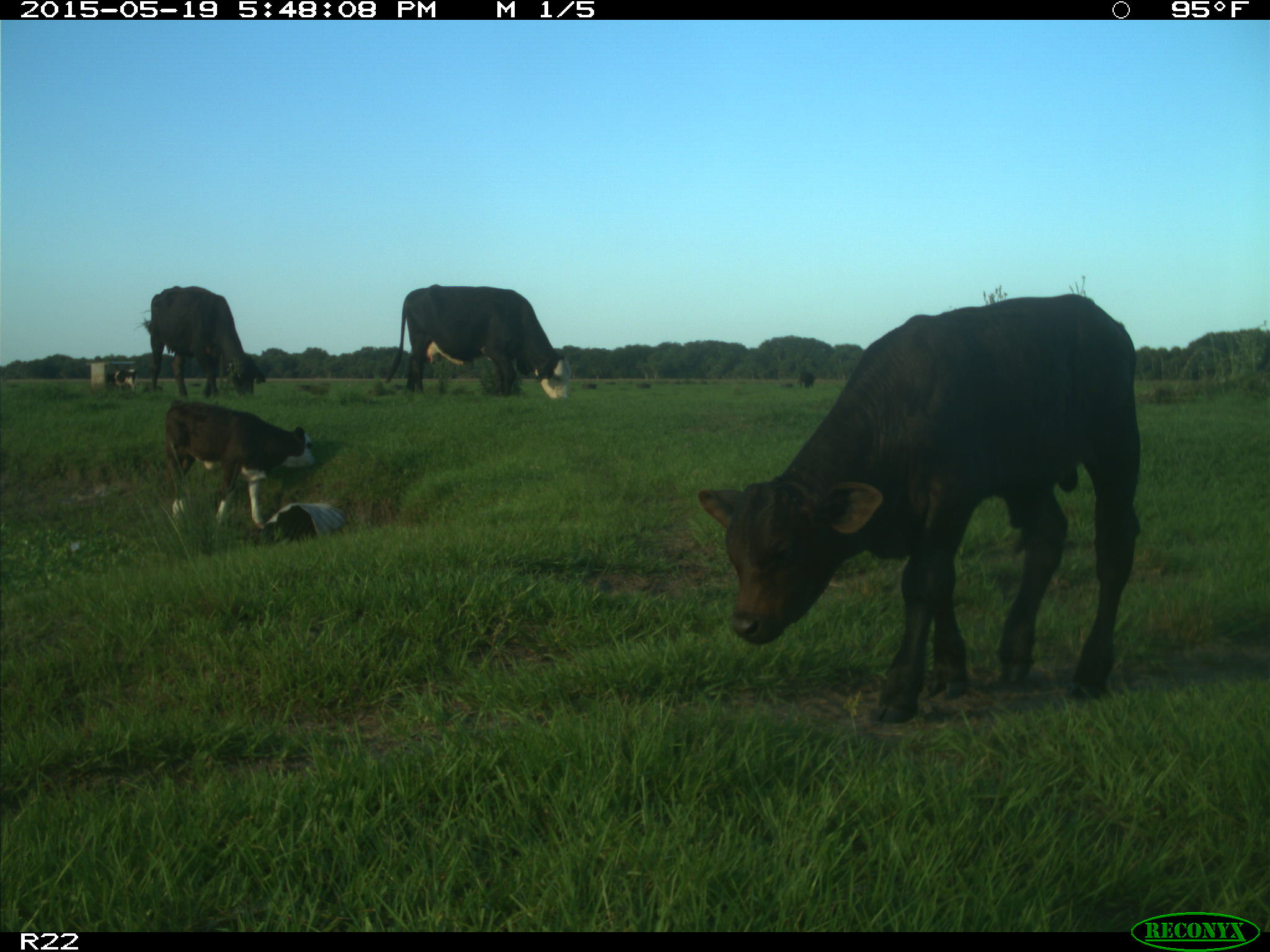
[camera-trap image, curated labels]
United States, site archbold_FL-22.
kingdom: Animalia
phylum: Chordata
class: Mammalia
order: Artiodactyla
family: Bovidae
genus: Bos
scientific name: Bos taurus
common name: domestic cow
Bos taurus (domestic cow).